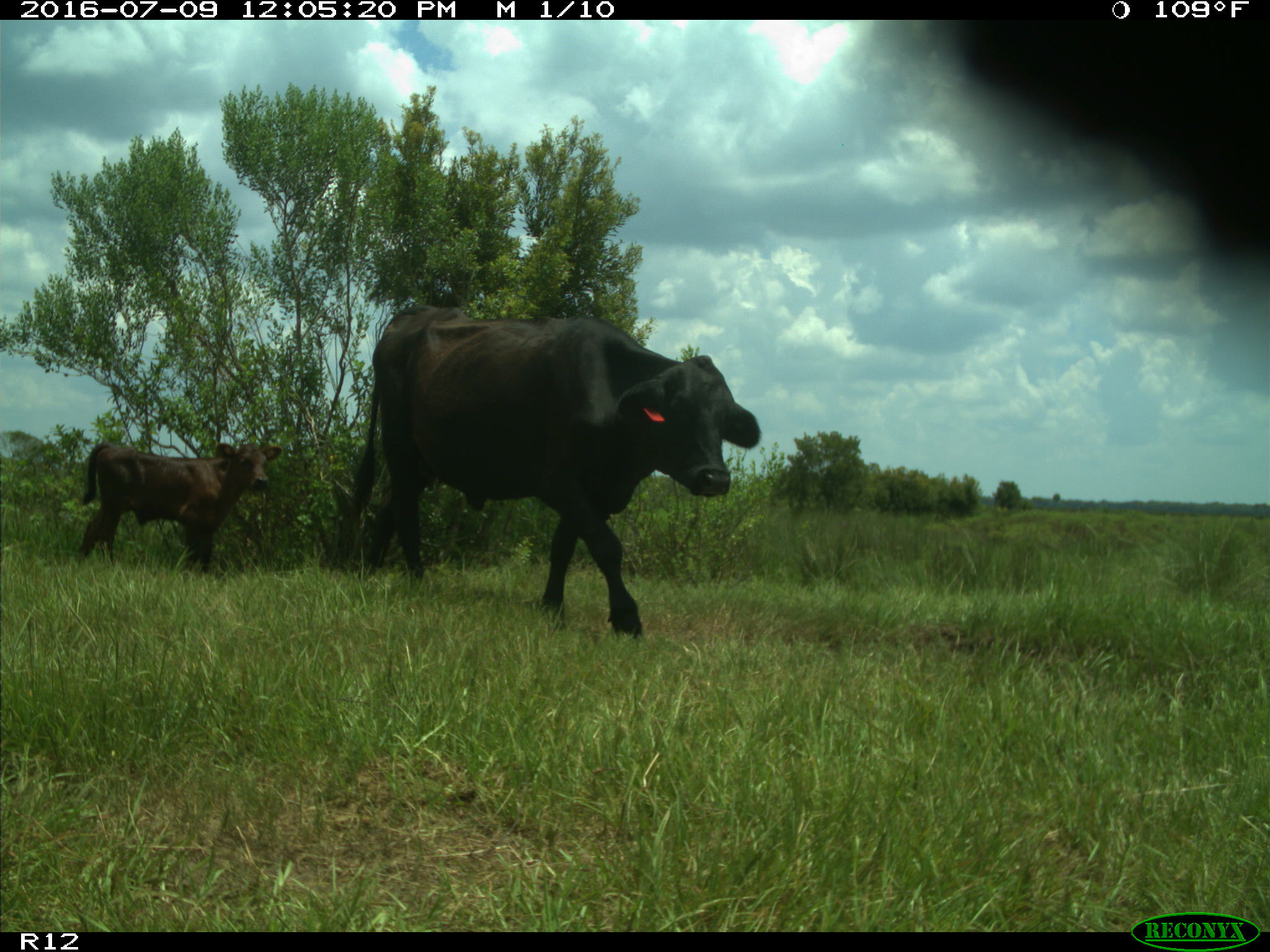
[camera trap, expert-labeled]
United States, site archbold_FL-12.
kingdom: Animalia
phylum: Chordata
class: Mammalia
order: Artiodactyla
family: Bovidae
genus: Bos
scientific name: Bos taurus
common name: domestic cow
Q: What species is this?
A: Bos taurus (domestic cow).